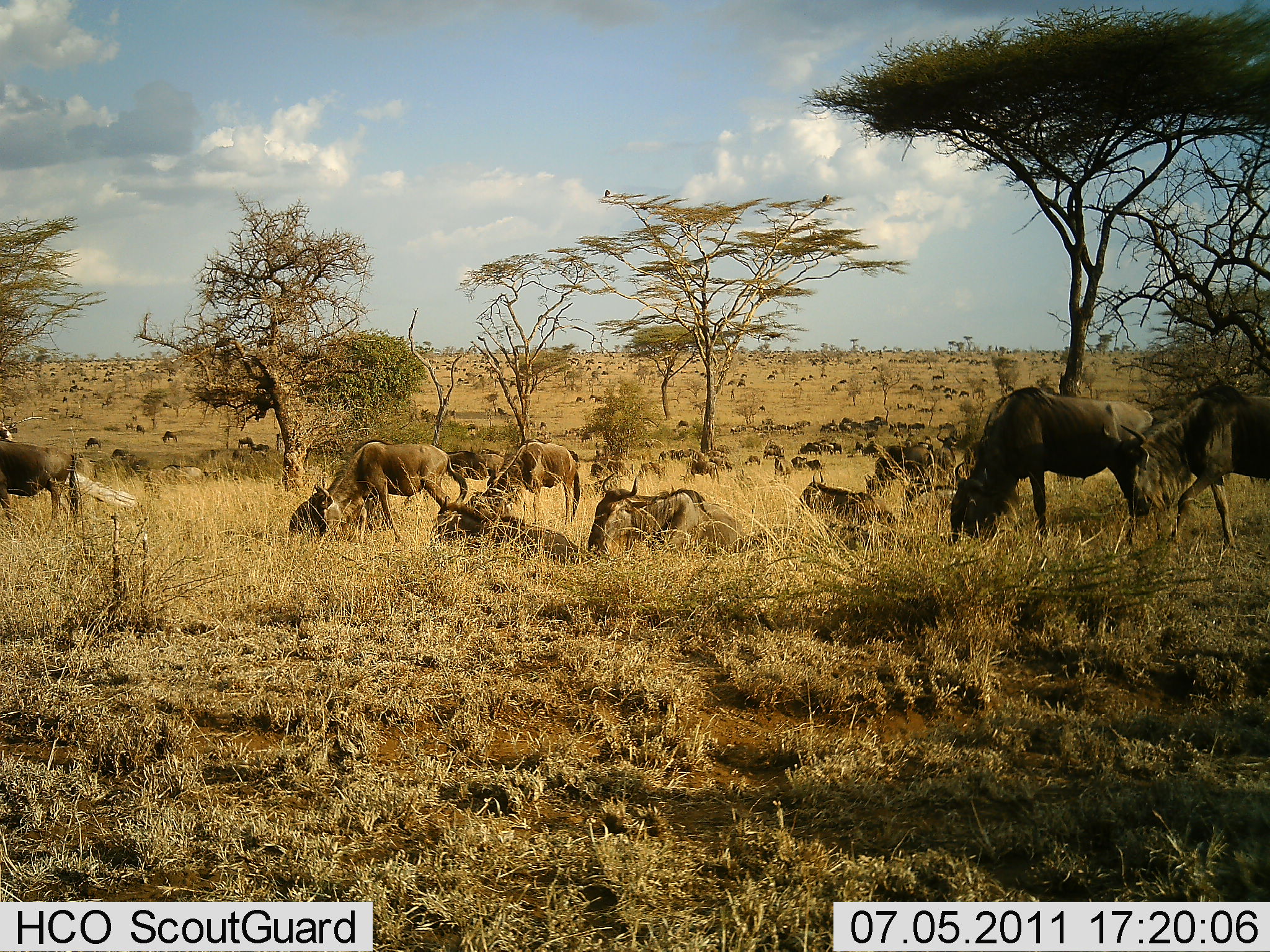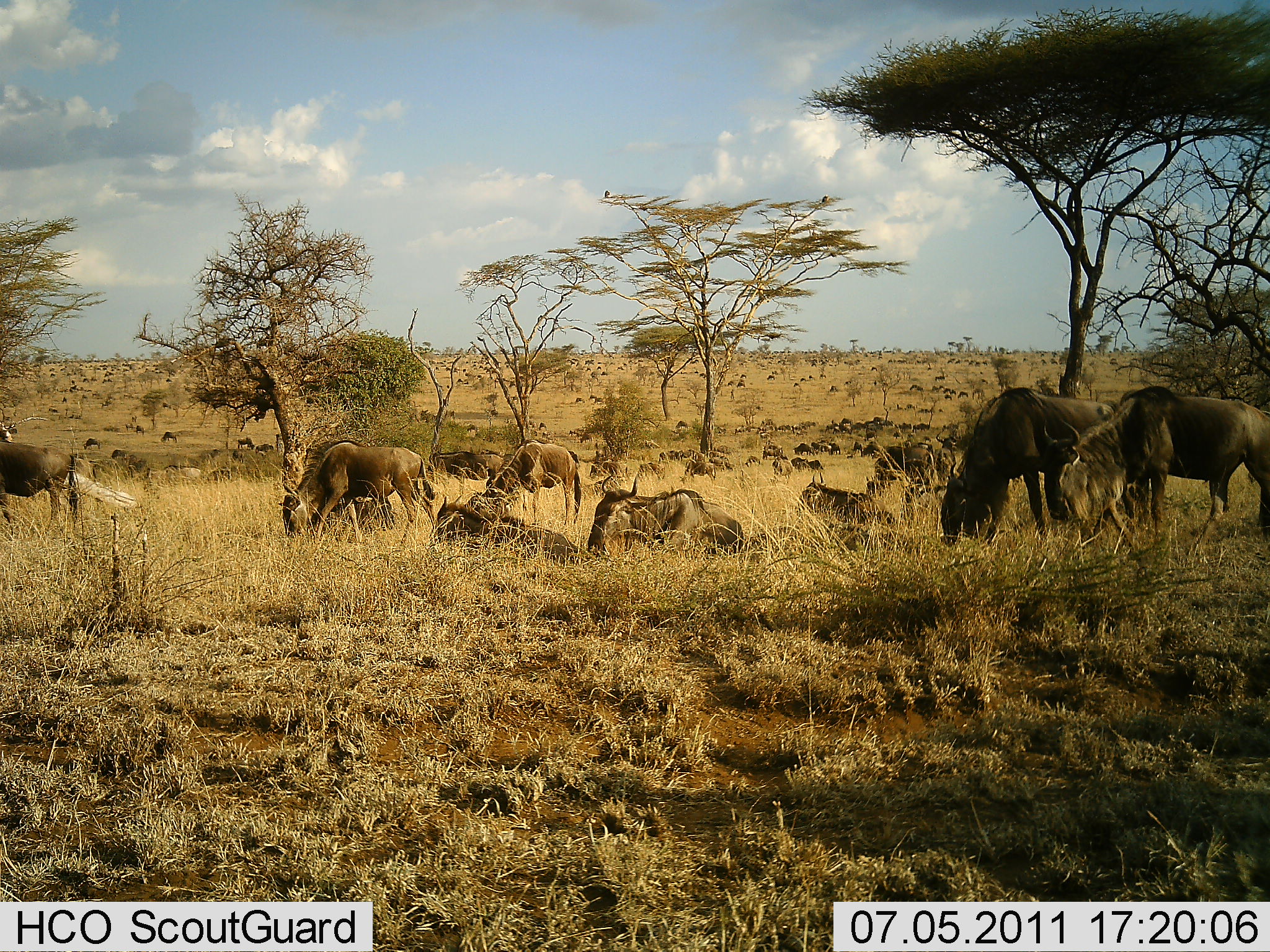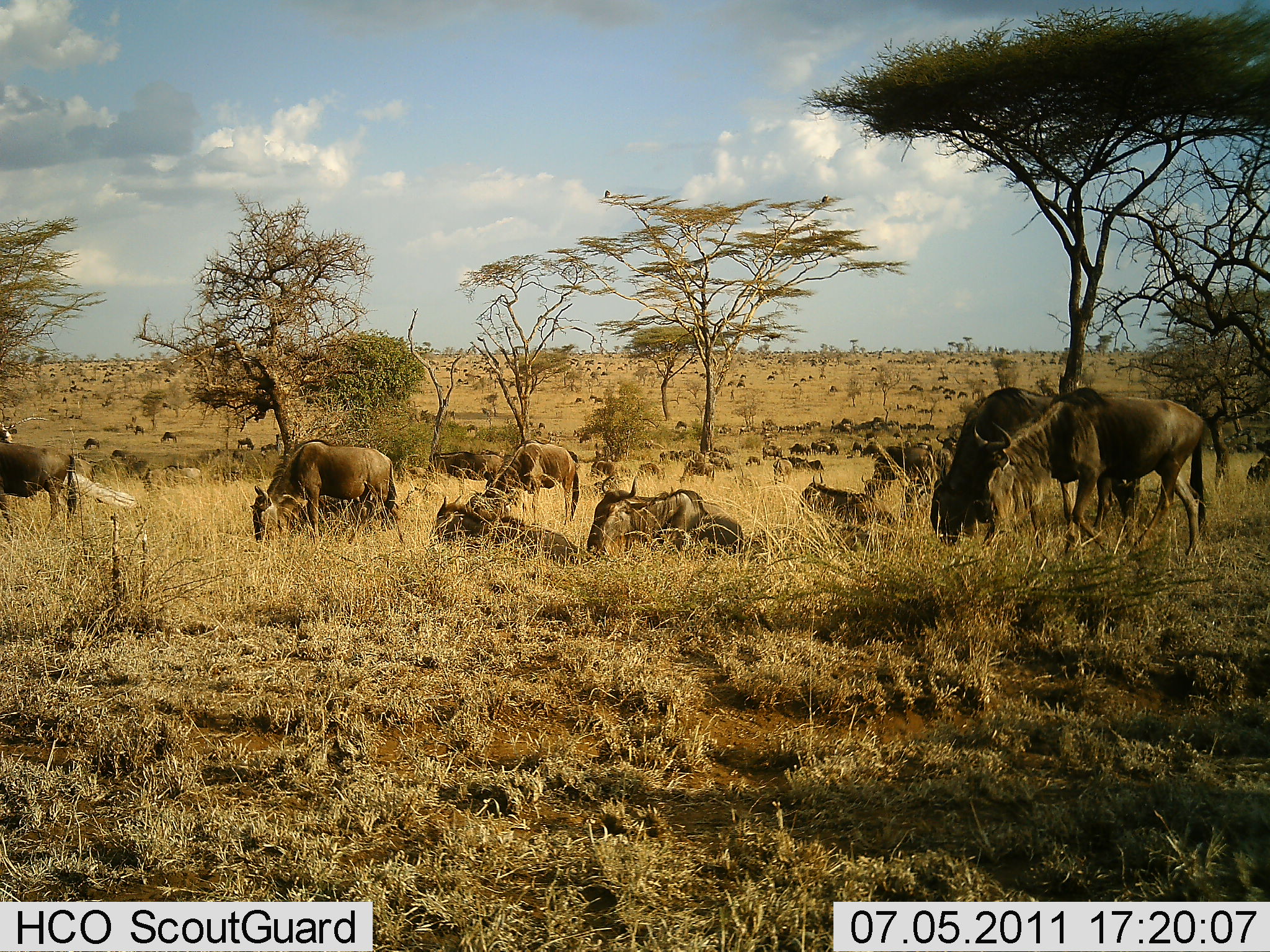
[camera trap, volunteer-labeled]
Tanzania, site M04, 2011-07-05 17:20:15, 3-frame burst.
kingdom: Animalia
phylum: Chordata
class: Mammalia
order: Artiodactyla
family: Bovidae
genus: Connochaetes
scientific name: Connochaetes taurinus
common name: blue wildebeest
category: wildebeest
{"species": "wildebeest (blue wildebeest) (Connochaetes taurinus)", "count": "51+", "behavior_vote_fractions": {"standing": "36%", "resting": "64%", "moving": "36%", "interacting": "0%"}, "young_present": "18%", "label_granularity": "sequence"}